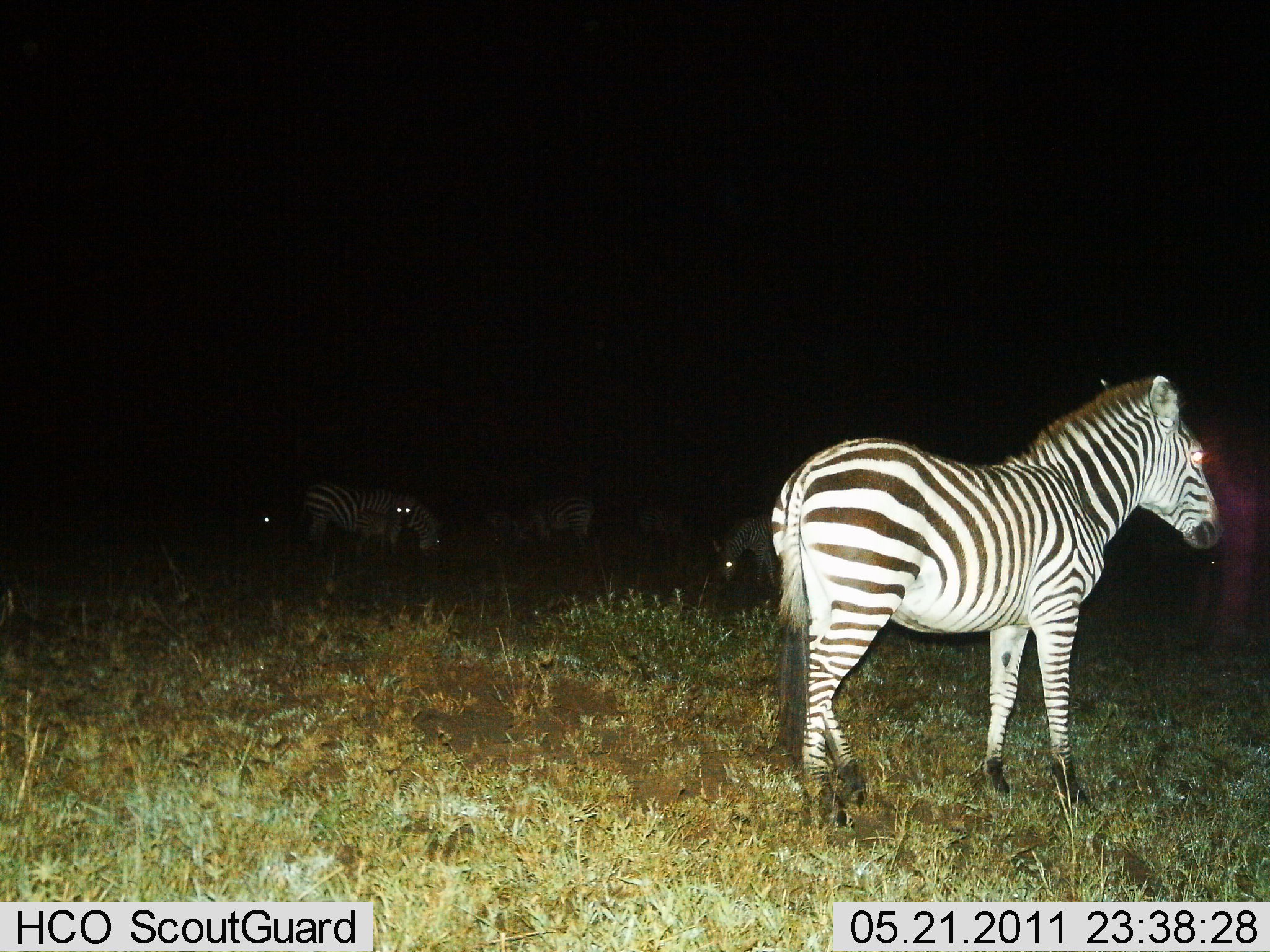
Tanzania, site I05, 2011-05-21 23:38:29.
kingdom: Animalia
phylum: Chordata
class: Mammalia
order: Perissodactyla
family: Equidae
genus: Equus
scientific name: Equus quagga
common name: plains zebra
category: zebra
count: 5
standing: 90%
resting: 0%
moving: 10%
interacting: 0%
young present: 30%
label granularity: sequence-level